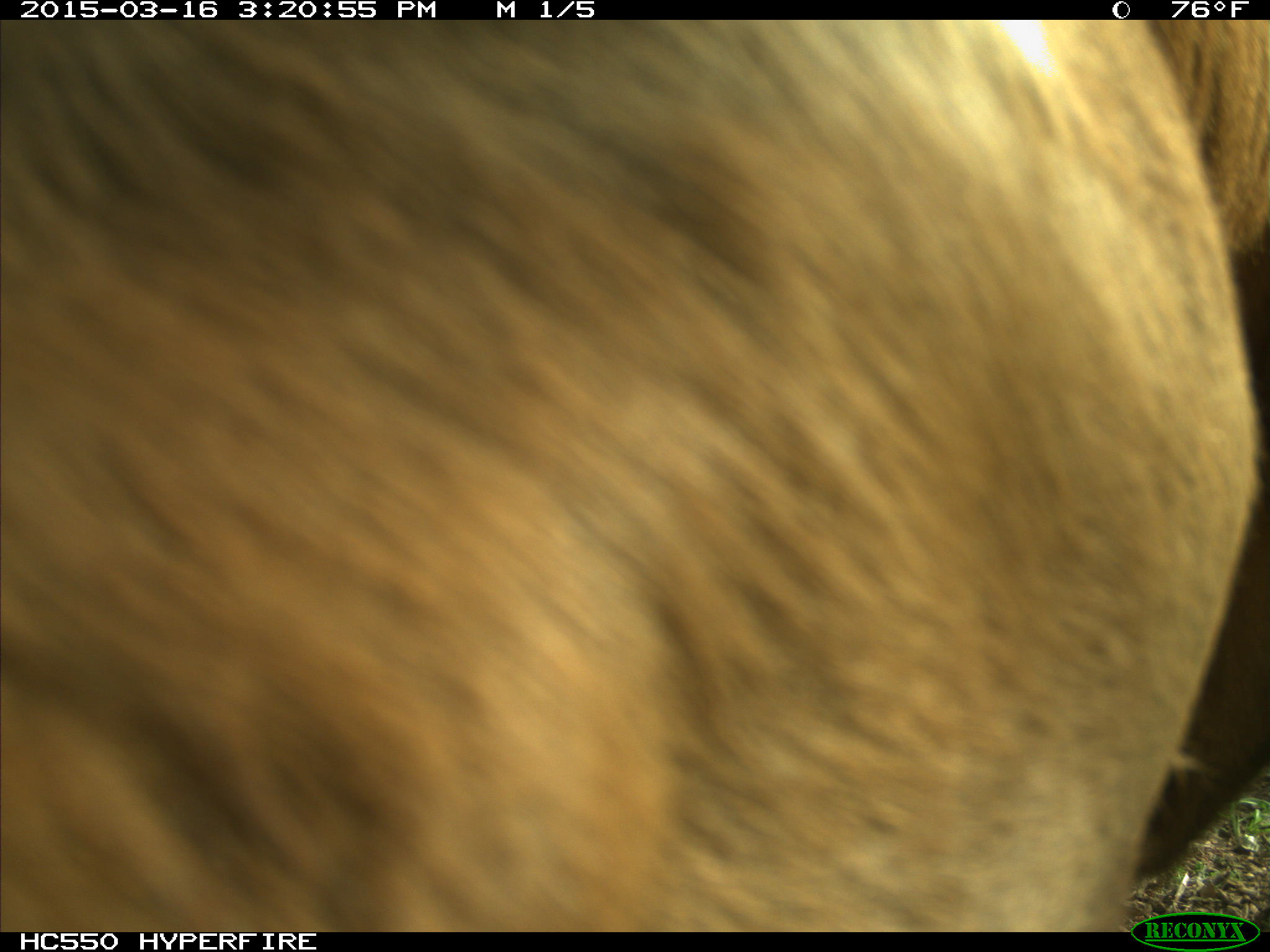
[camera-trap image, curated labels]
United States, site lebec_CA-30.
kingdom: Animalia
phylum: Chordata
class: Mammalia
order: Artiodactyla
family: Bovidae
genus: Bos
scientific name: Bos taurus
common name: domestic cow